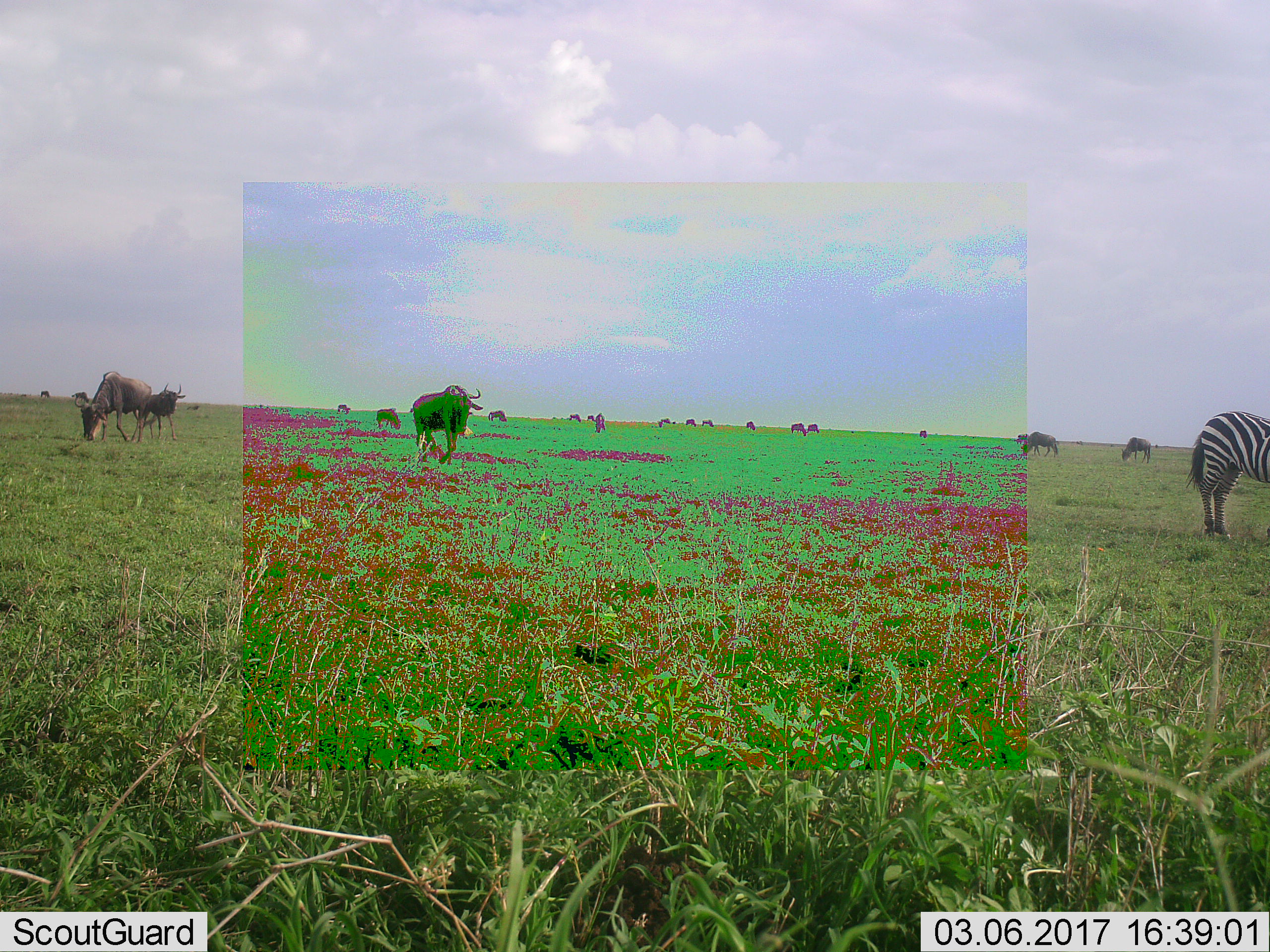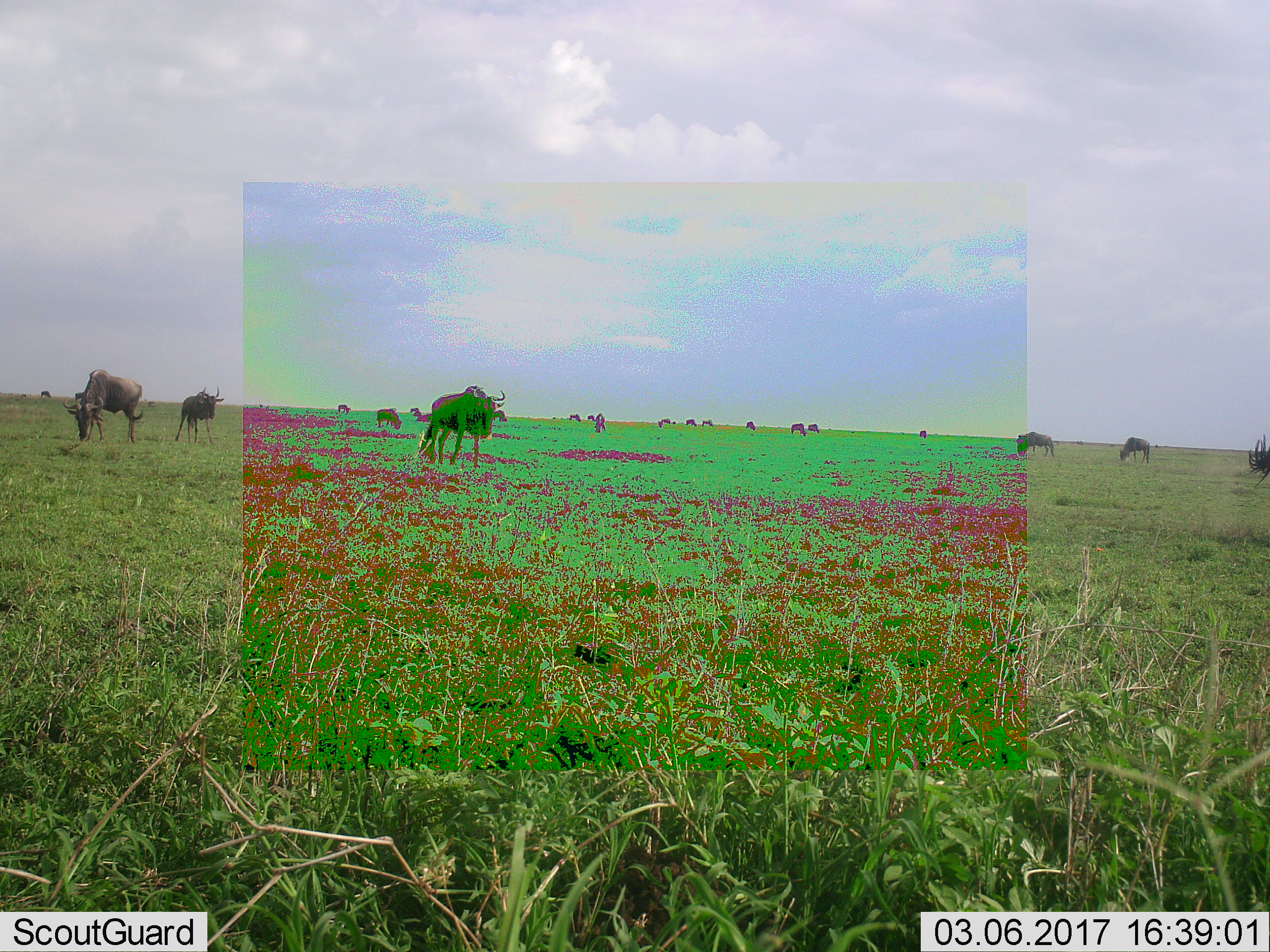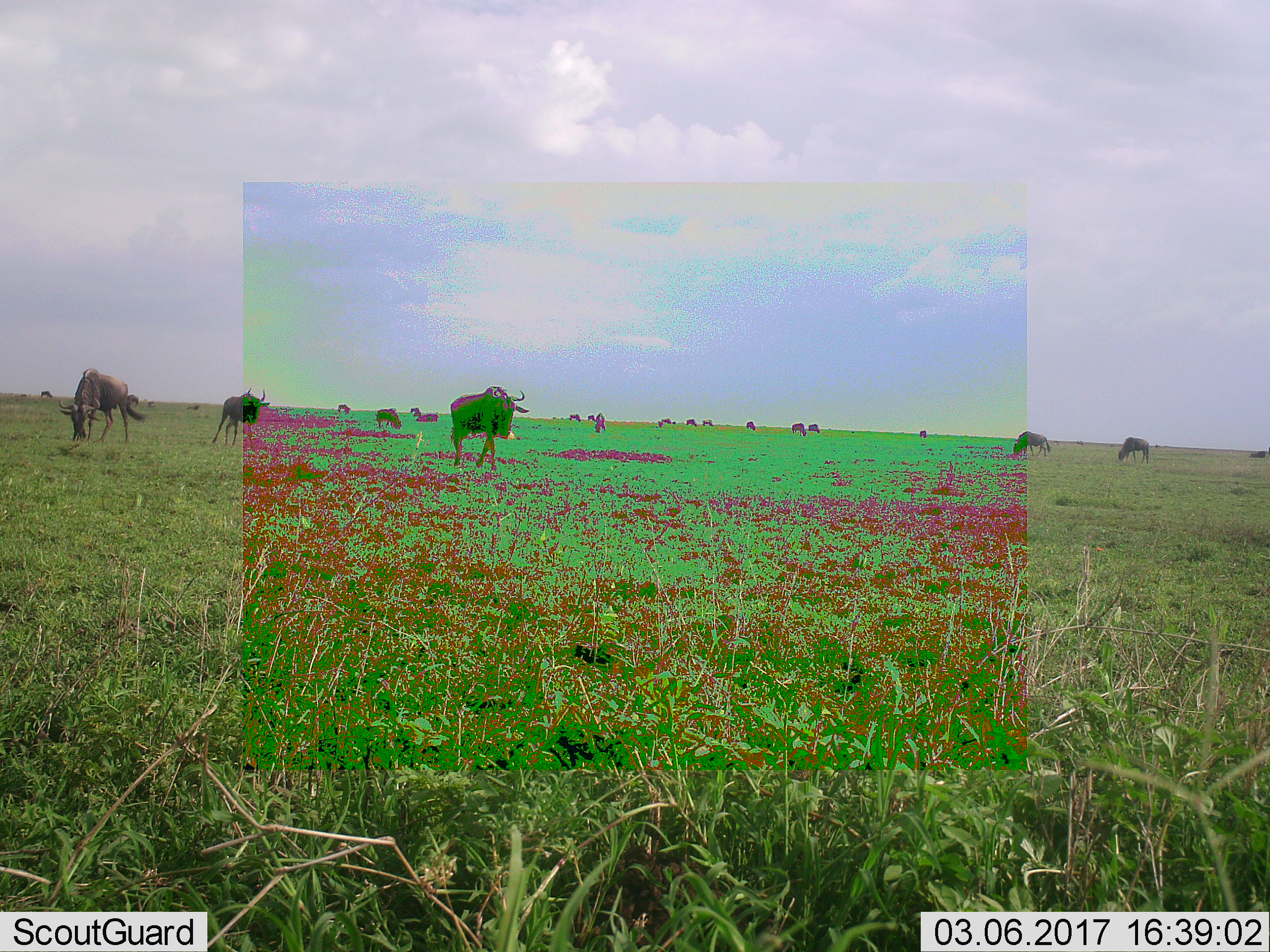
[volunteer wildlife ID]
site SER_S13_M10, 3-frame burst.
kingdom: Animalia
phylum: Chordata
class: Mammalia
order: Artiodactyla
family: Bovidae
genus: Connochaetes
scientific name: Connochaetes taurinus taurinus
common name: blue wildebeest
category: wildebeestblue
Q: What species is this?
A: Wildebeestblue (blue wildebeest) (Connochaetes taurinus taurinus).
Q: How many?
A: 11-50.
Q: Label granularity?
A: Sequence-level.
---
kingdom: Animalia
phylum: Chordata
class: Mammalia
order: Perissodactyla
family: Equidae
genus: Equus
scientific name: Equus quagga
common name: plains zebra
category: zebraplains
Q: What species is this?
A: Zebraplains (plains zebra) (Equus quagga).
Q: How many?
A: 1.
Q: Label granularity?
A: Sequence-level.